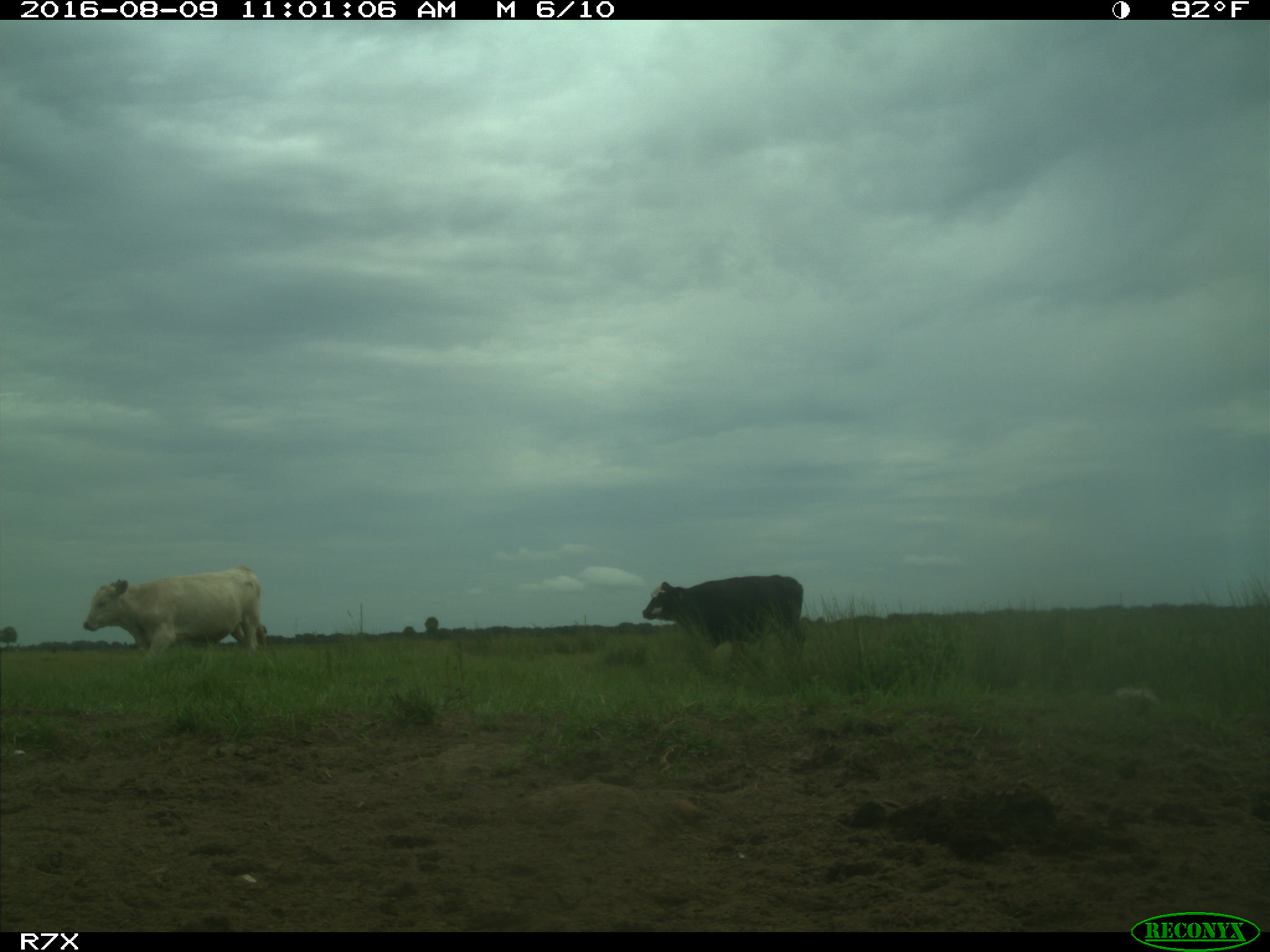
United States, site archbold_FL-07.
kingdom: Animalia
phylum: Chordata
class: Mammalia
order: Artiodactyla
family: Bovidae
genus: Bos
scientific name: Bos taurus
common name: domestic cow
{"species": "Bos taurus (domestic cow)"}